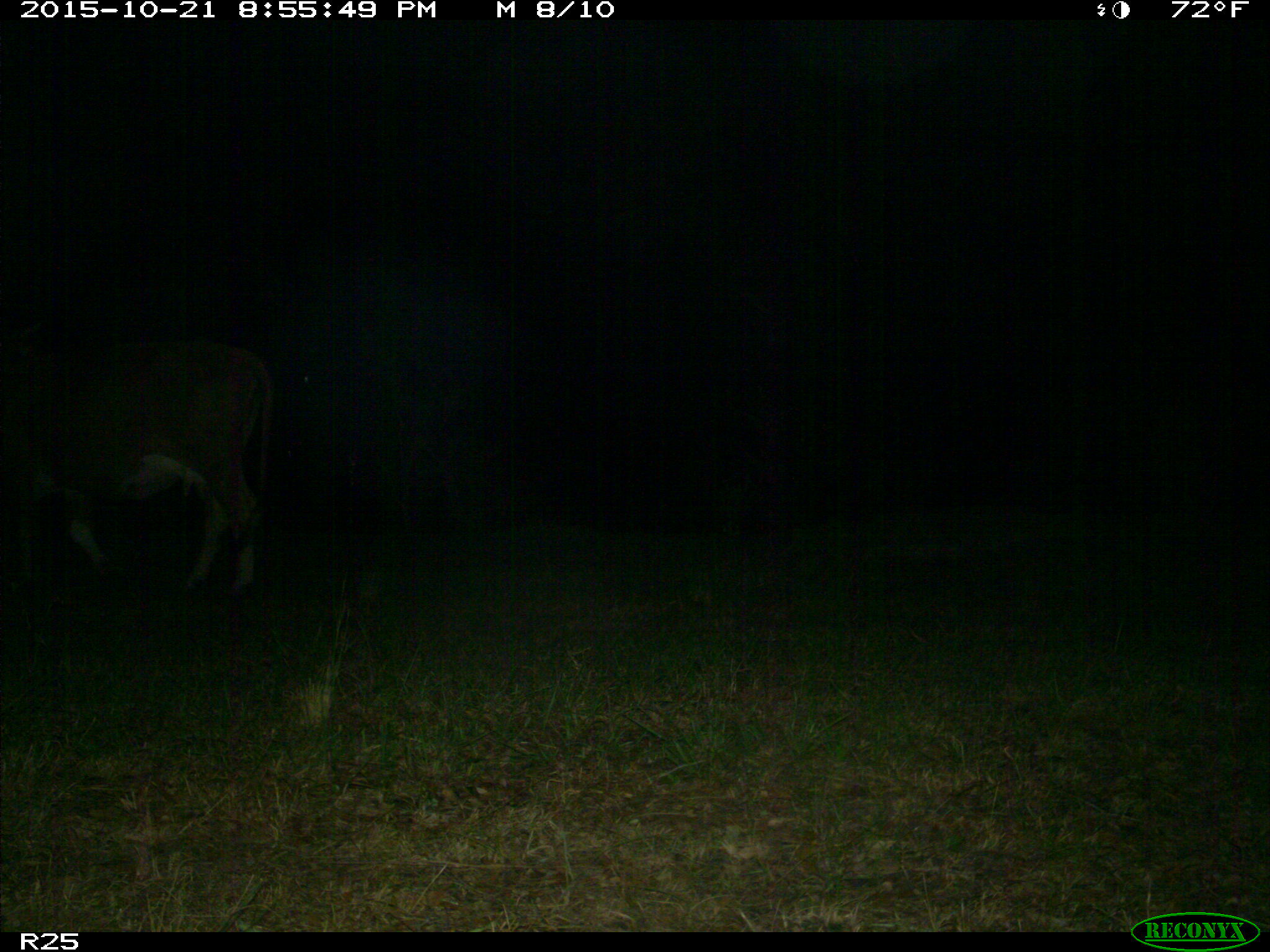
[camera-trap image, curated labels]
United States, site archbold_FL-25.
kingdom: Animalia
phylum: Chordata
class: Mammalia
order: Artiodactyla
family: Bovidae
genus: Bos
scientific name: Bos taurus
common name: domestic cow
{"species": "Bos taurus (domestic cow)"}